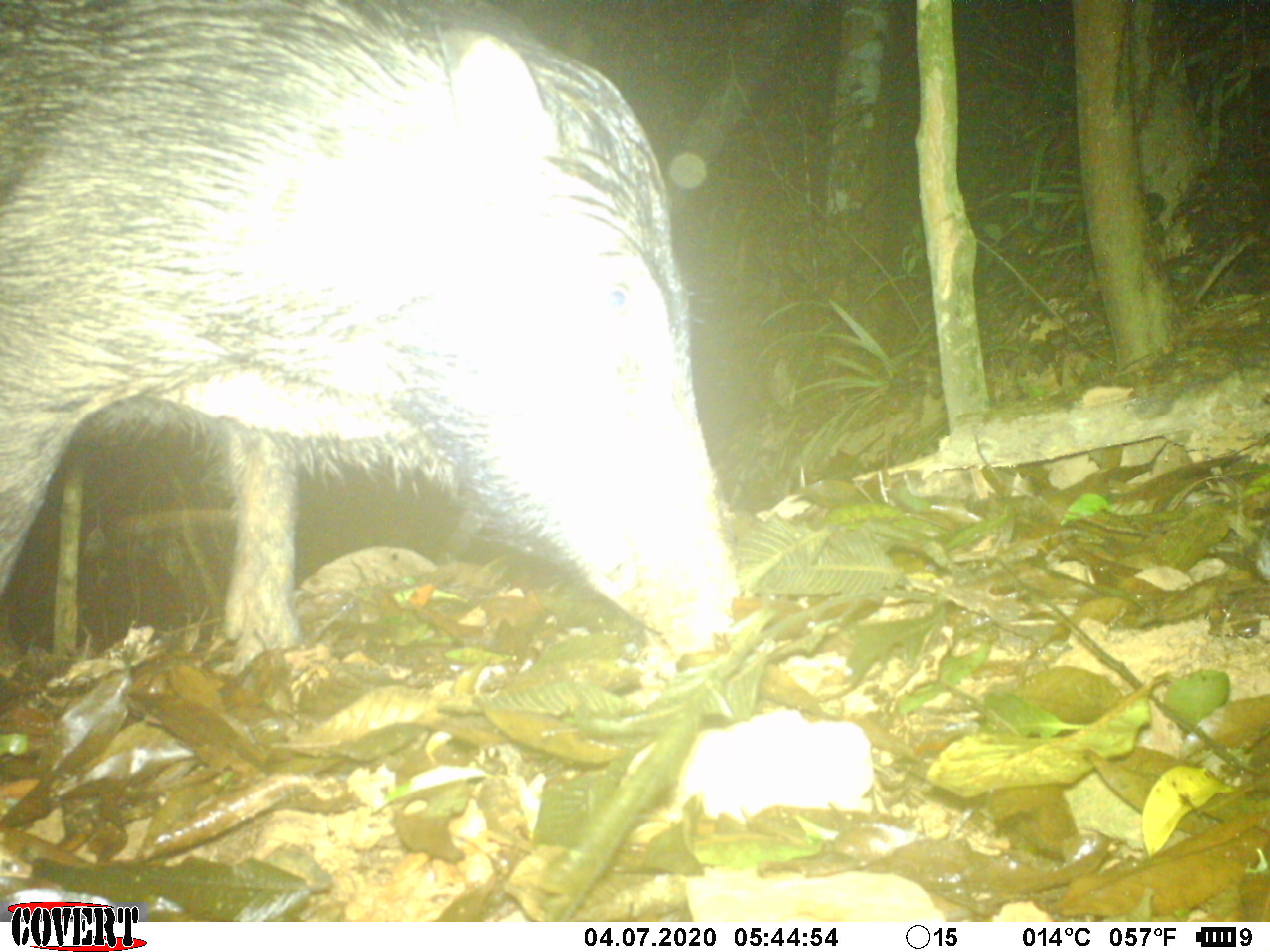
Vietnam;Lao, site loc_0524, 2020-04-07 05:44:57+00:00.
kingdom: Animalia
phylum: Chordata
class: Mammalia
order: Artiodactyla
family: Suidae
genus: Sus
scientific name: Sus scrofa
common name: eurasian wild pig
Eurasian wild pig (Sus scrofa). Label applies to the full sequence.